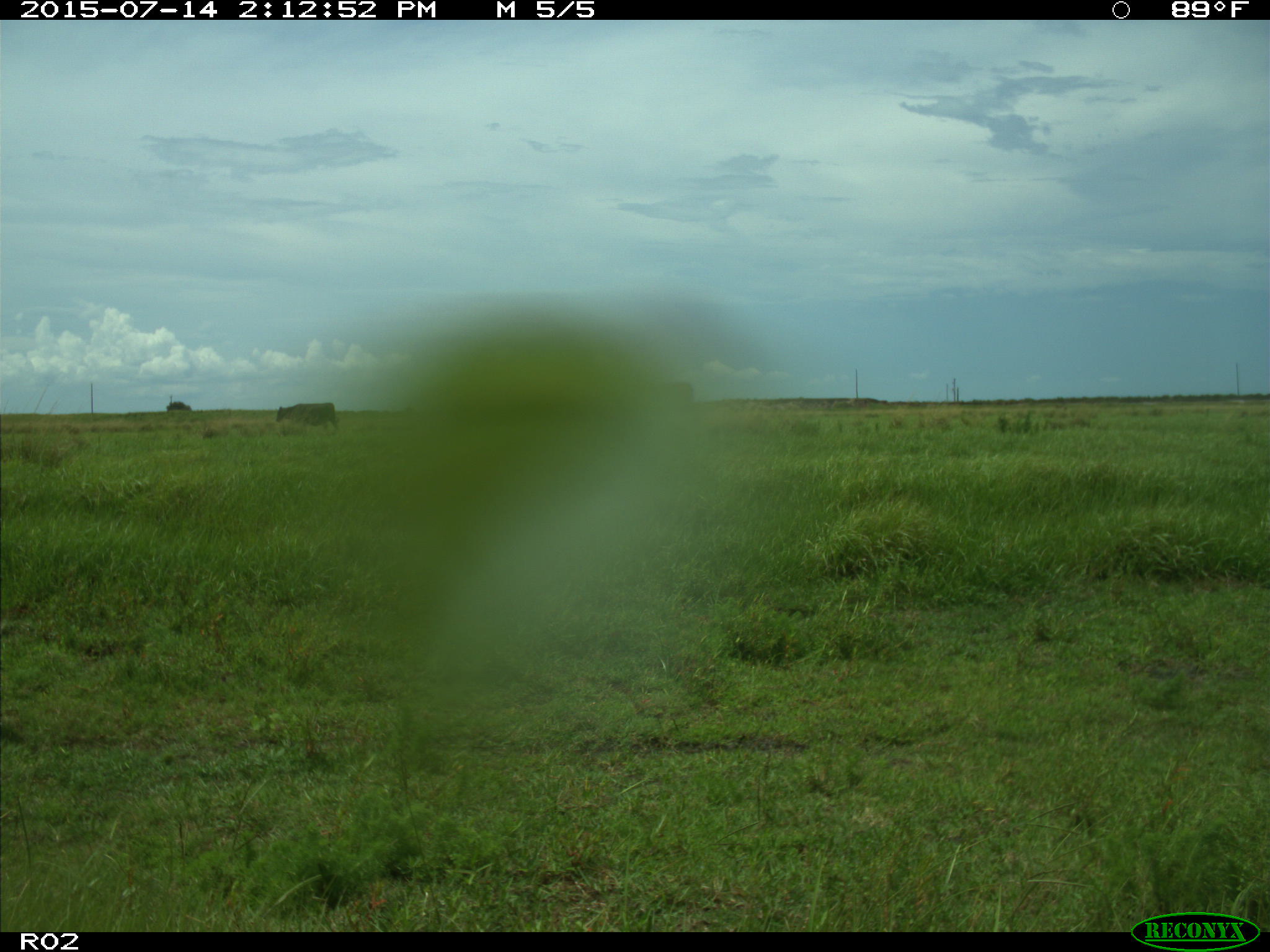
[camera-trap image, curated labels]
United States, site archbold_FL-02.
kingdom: Animalia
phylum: Chordata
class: Mammalia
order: Artiodactyla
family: Bovidae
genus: Bos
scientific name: Bos taurus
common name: domestic cow